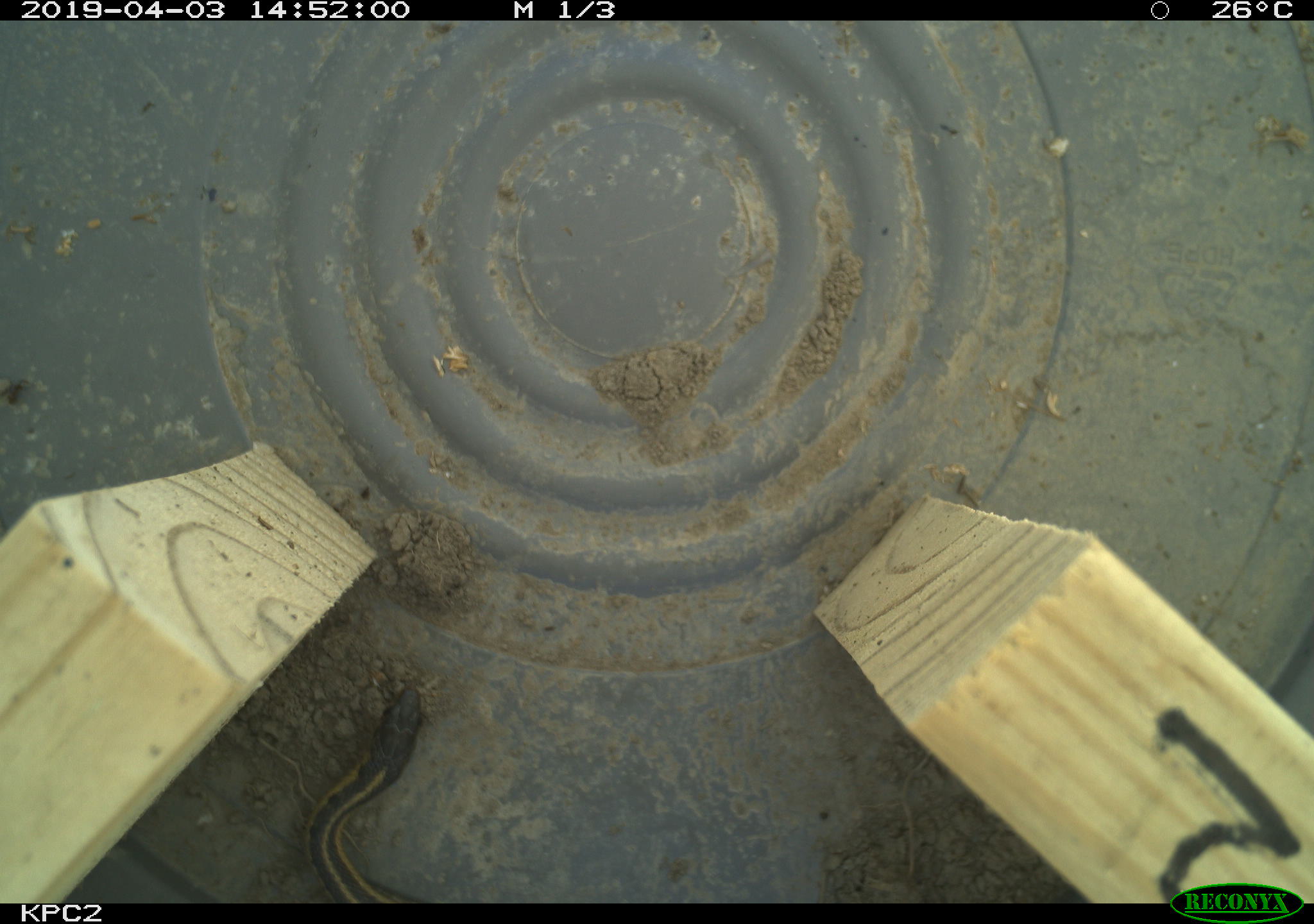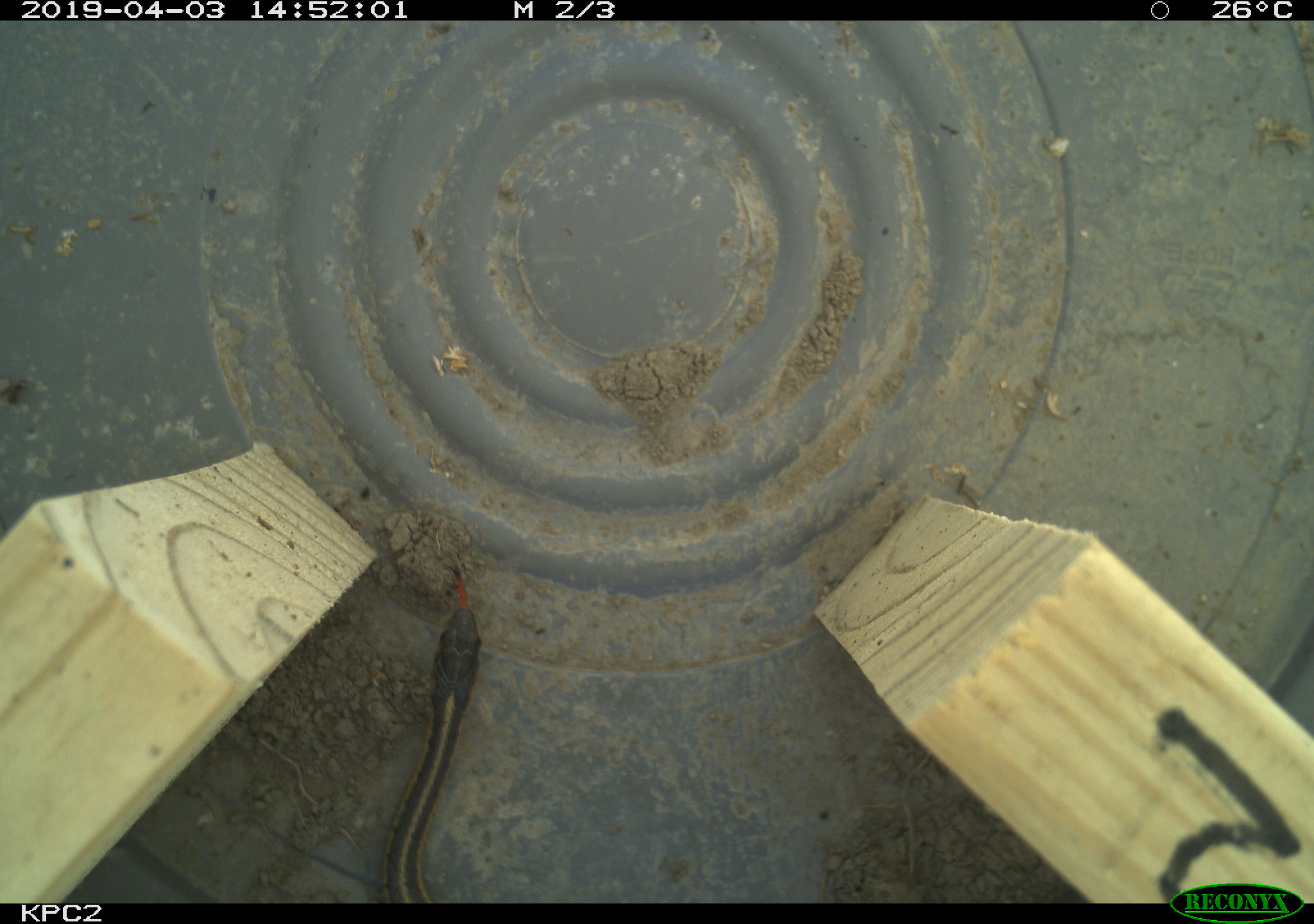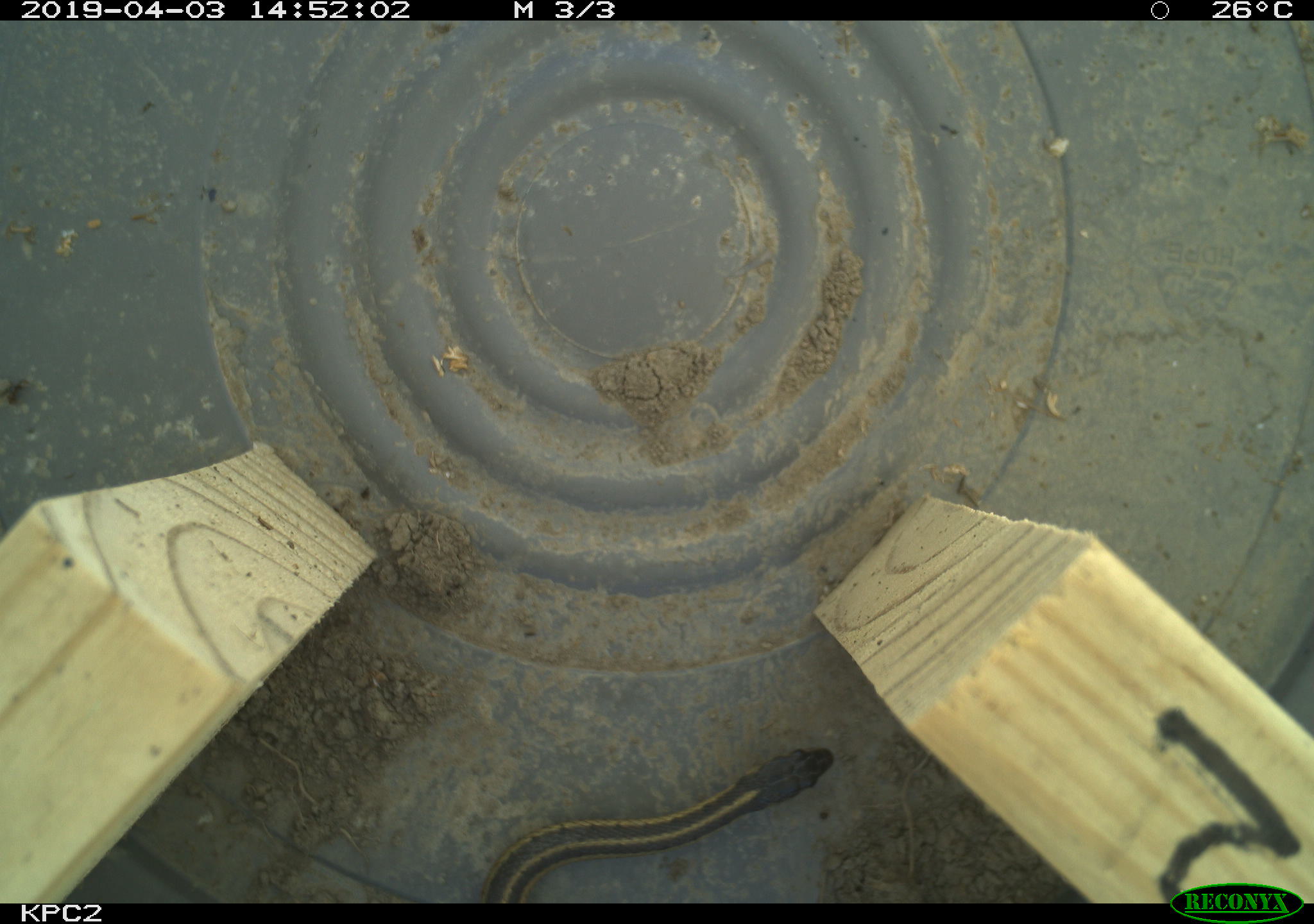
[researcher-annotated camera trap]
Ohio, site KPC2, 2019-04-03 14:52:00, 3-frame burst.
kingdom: Animalia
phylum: Chordata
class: Reptilia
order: Squamata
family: Colubridae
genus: Thamnophis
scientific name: Thamnophis sirtalis sirtalis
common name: eastern gartersnake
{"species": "eastern gartersnake (Thamnophis sirtalis sirtalis)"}